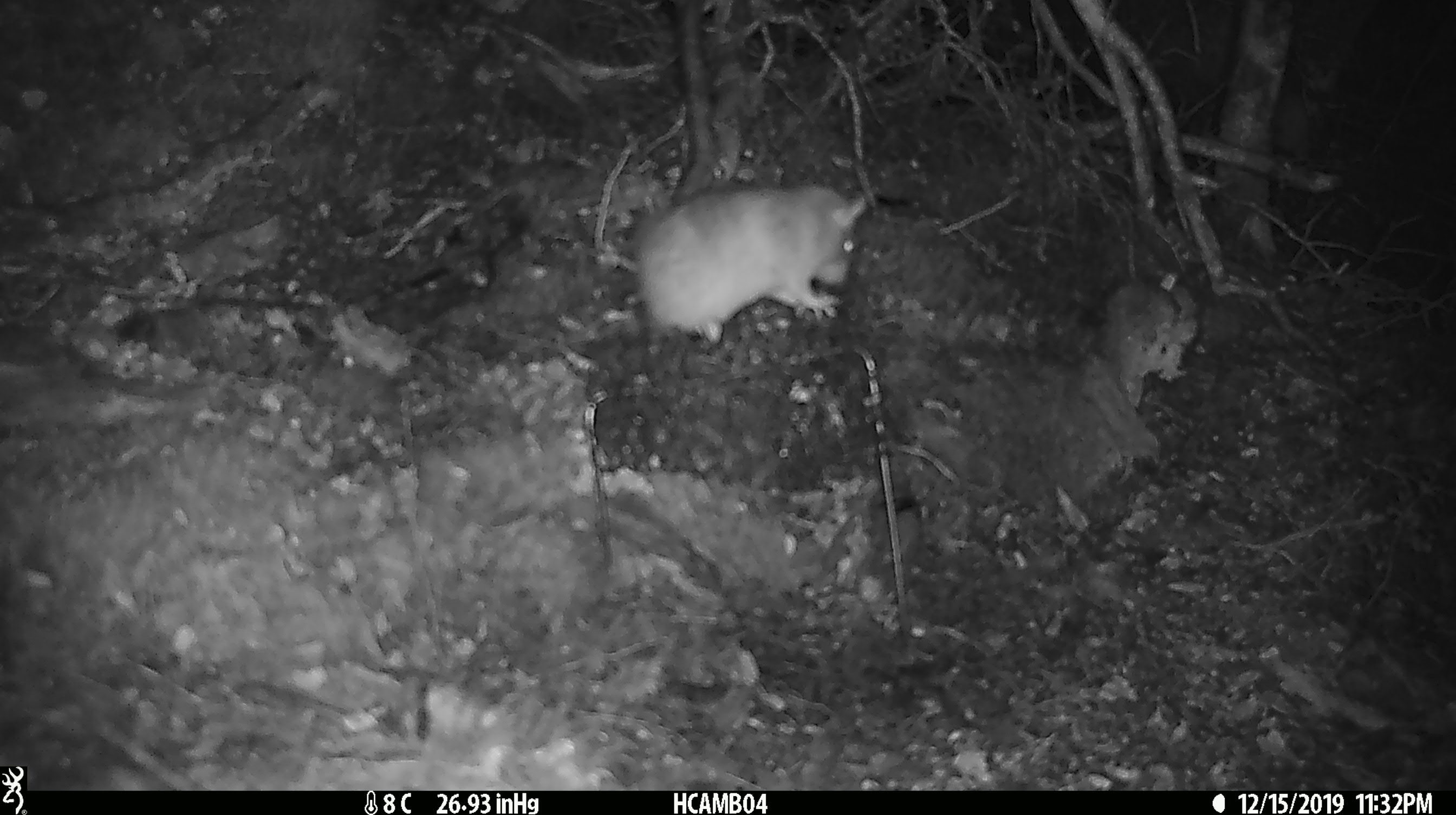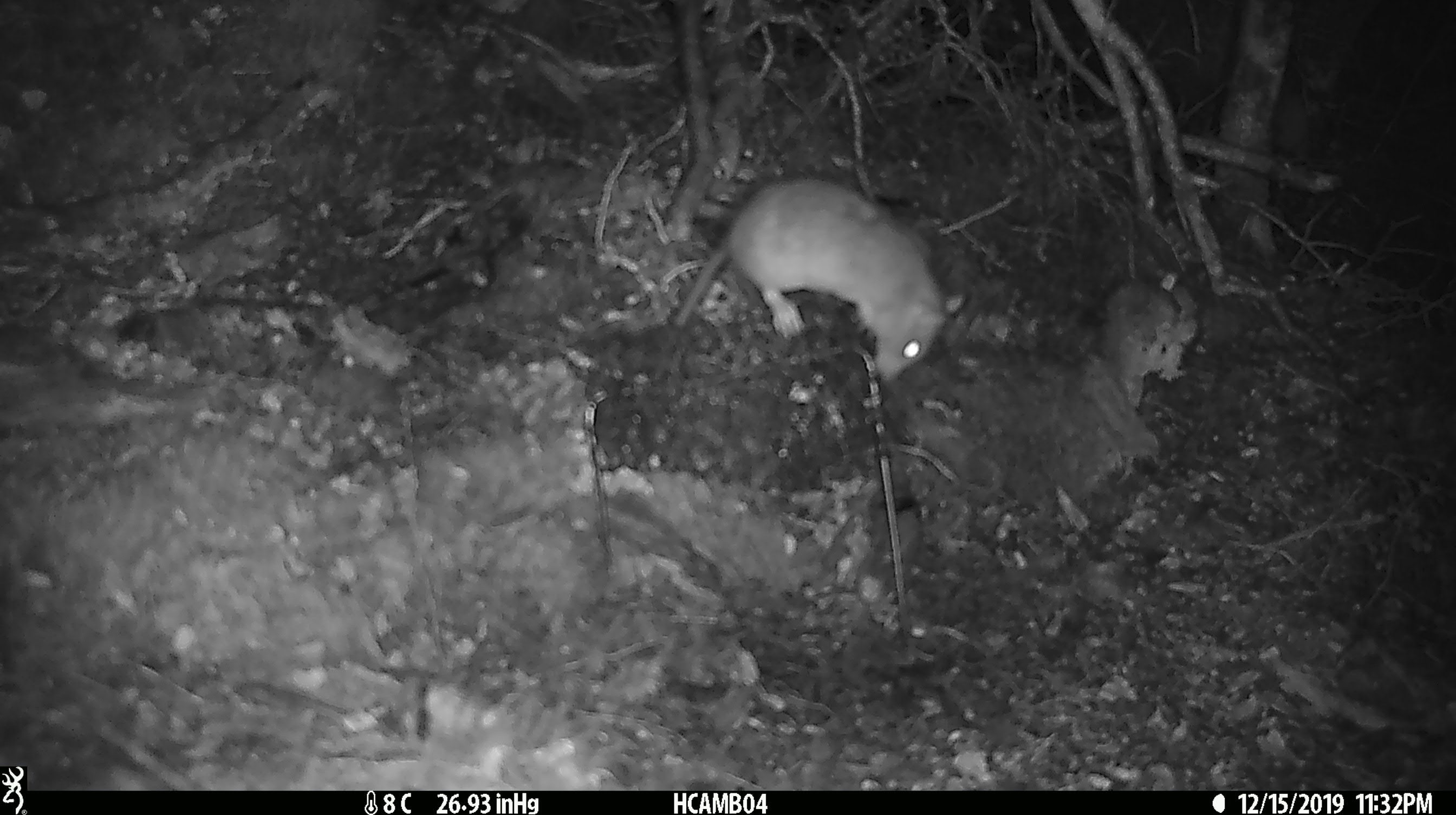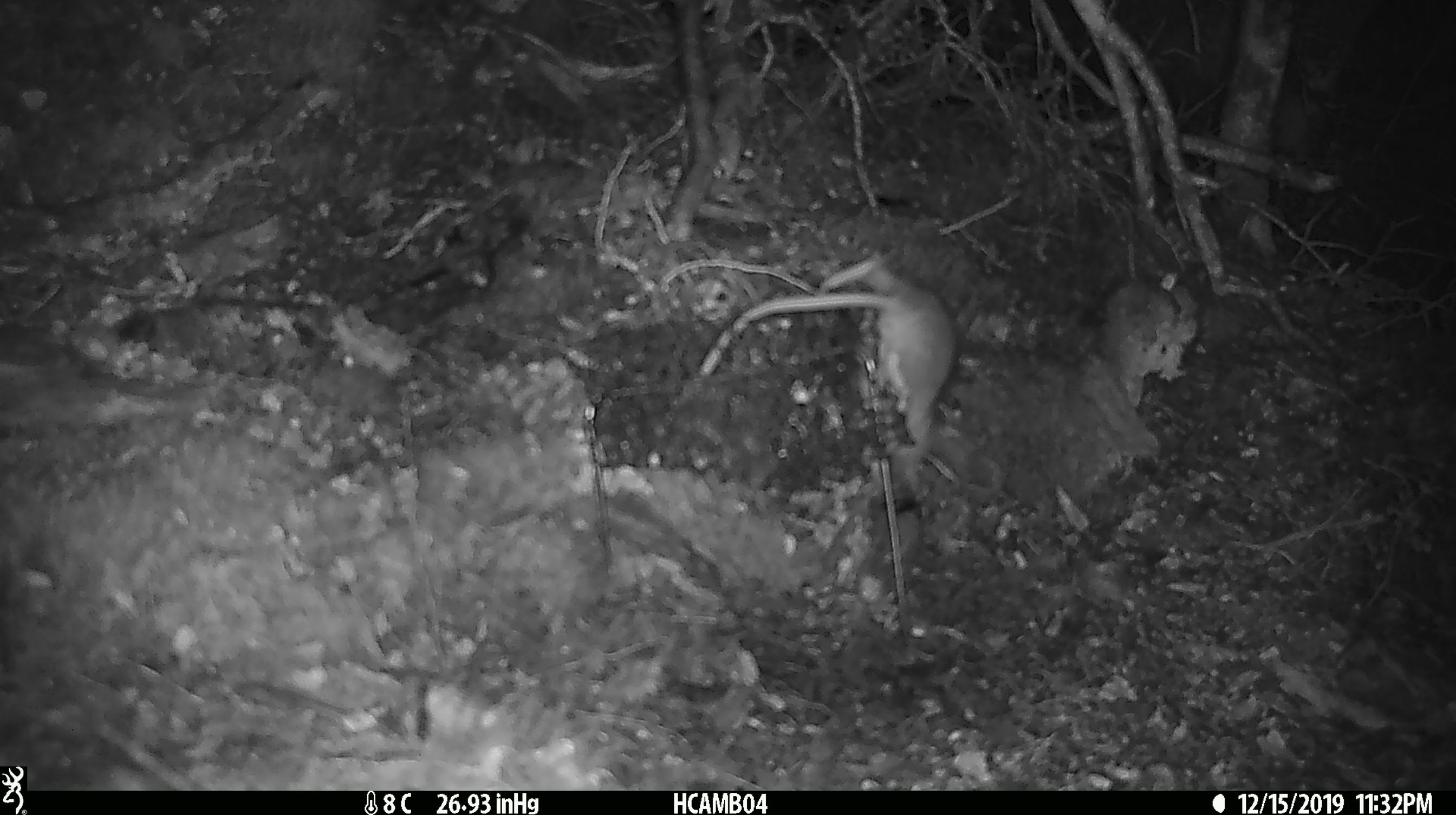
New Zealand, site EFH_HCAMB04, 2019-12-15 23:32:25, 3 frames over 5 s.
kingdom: Animalia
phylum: Chordata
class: Mammalia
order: Rodentia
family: Muridae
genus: Rattus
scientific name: Rattus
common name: rat